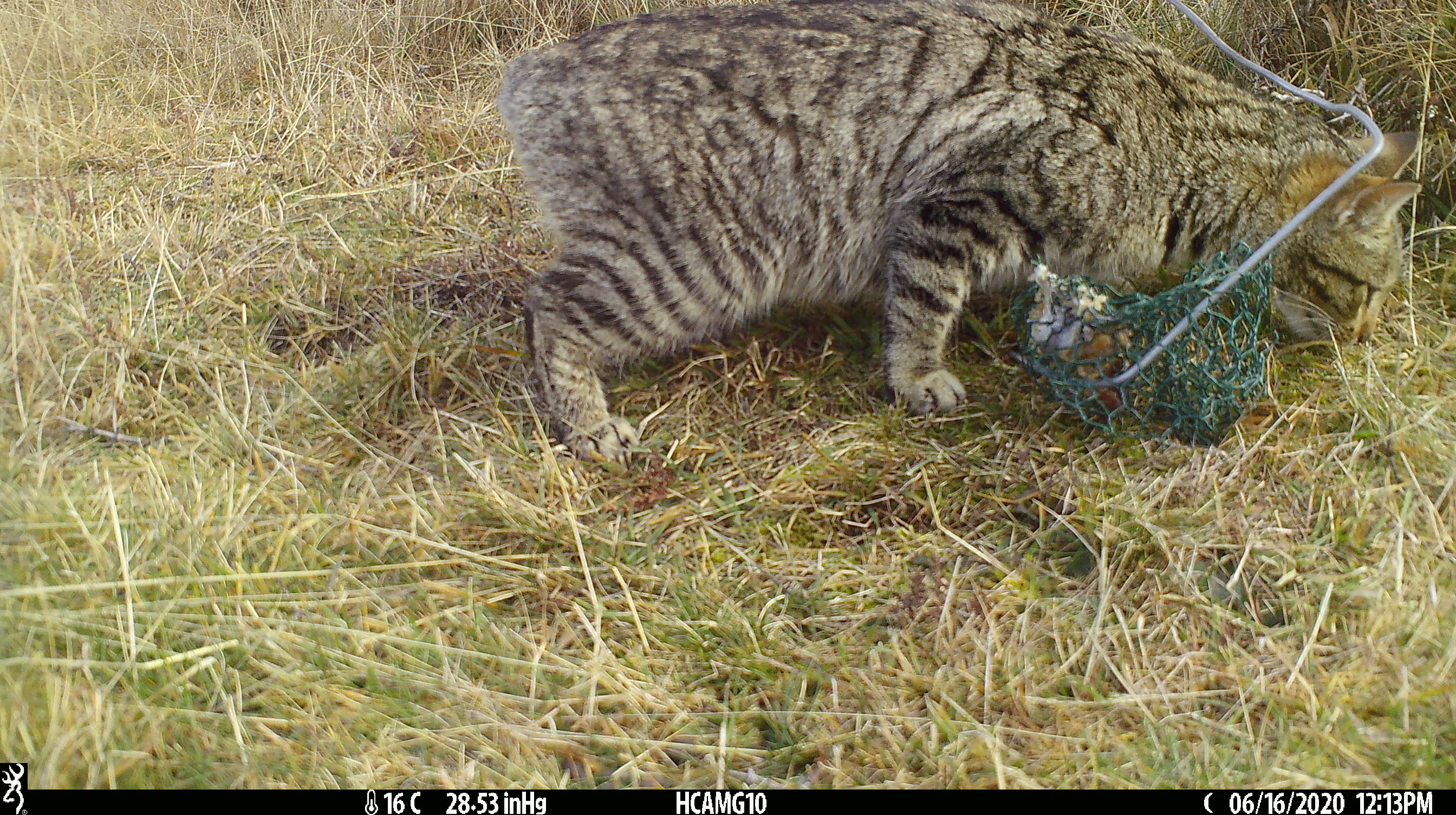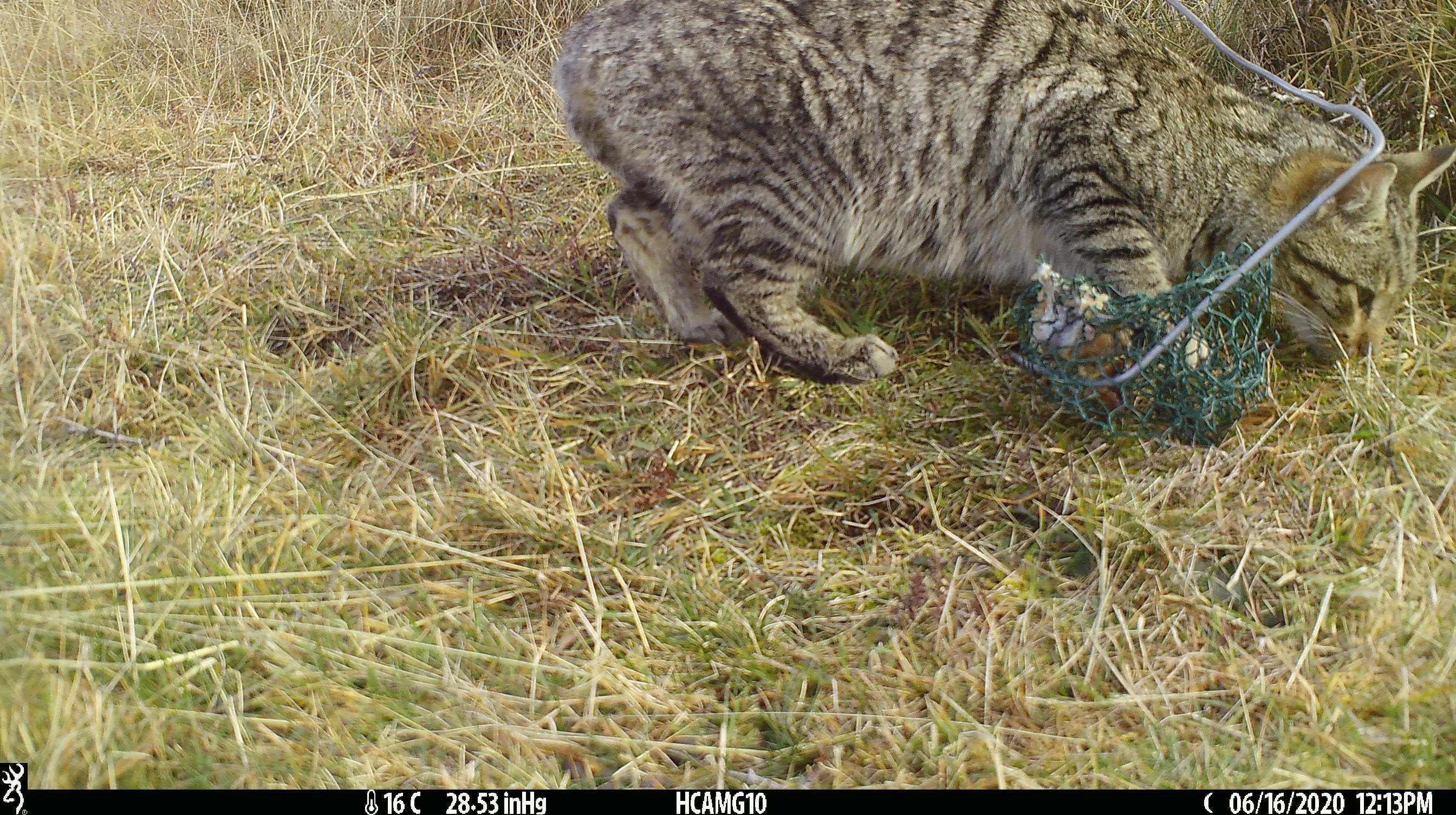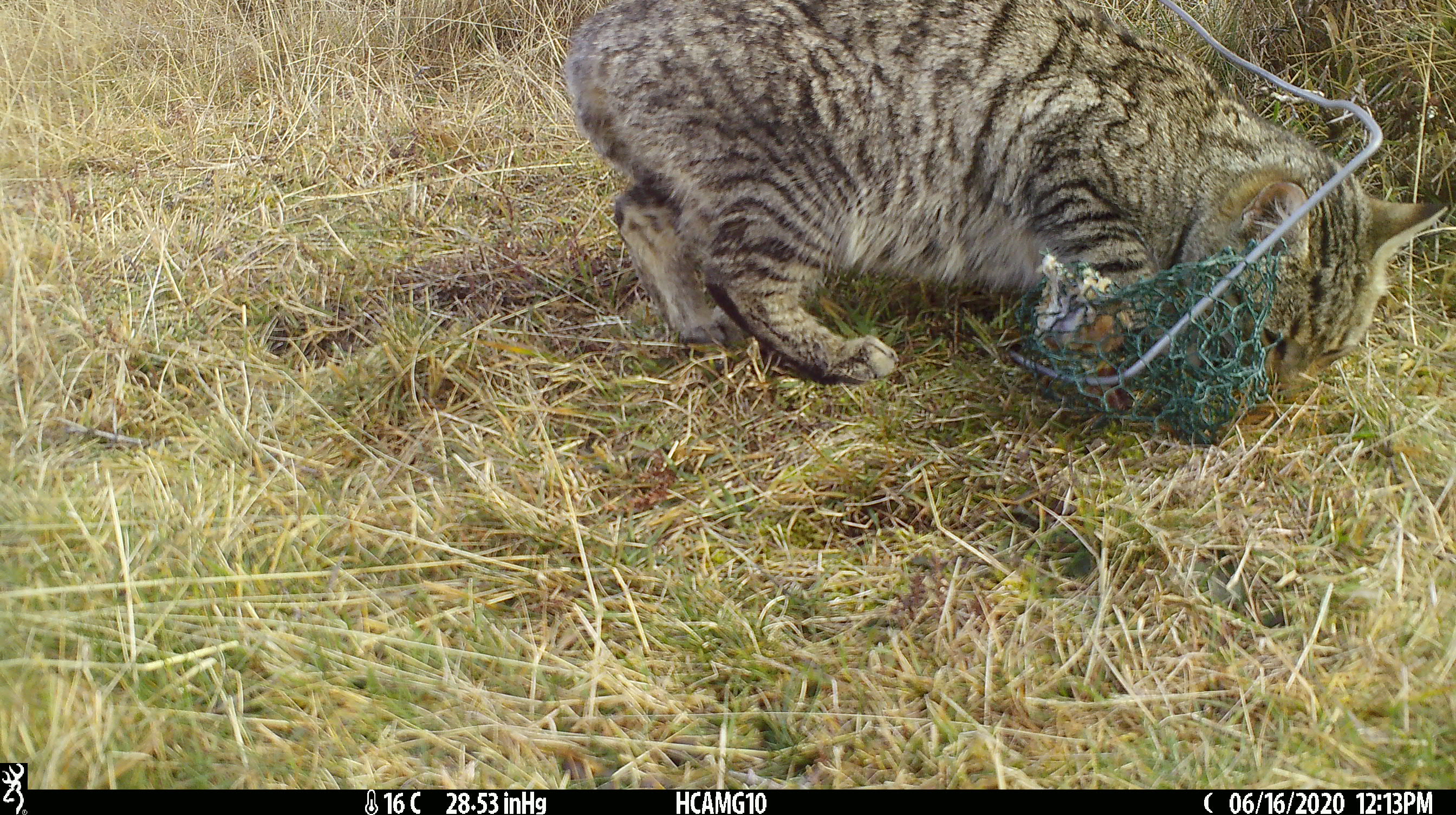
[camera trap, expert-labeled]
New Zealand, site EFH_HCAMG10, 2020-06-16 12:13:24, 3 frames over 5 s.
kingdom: Animalia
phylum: Chordata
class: Mammalia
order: Carnivora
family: Felidae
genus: Felis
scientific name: Felis catus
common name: domestic cat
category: cat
Cat (domestic cat) (Felis catus).